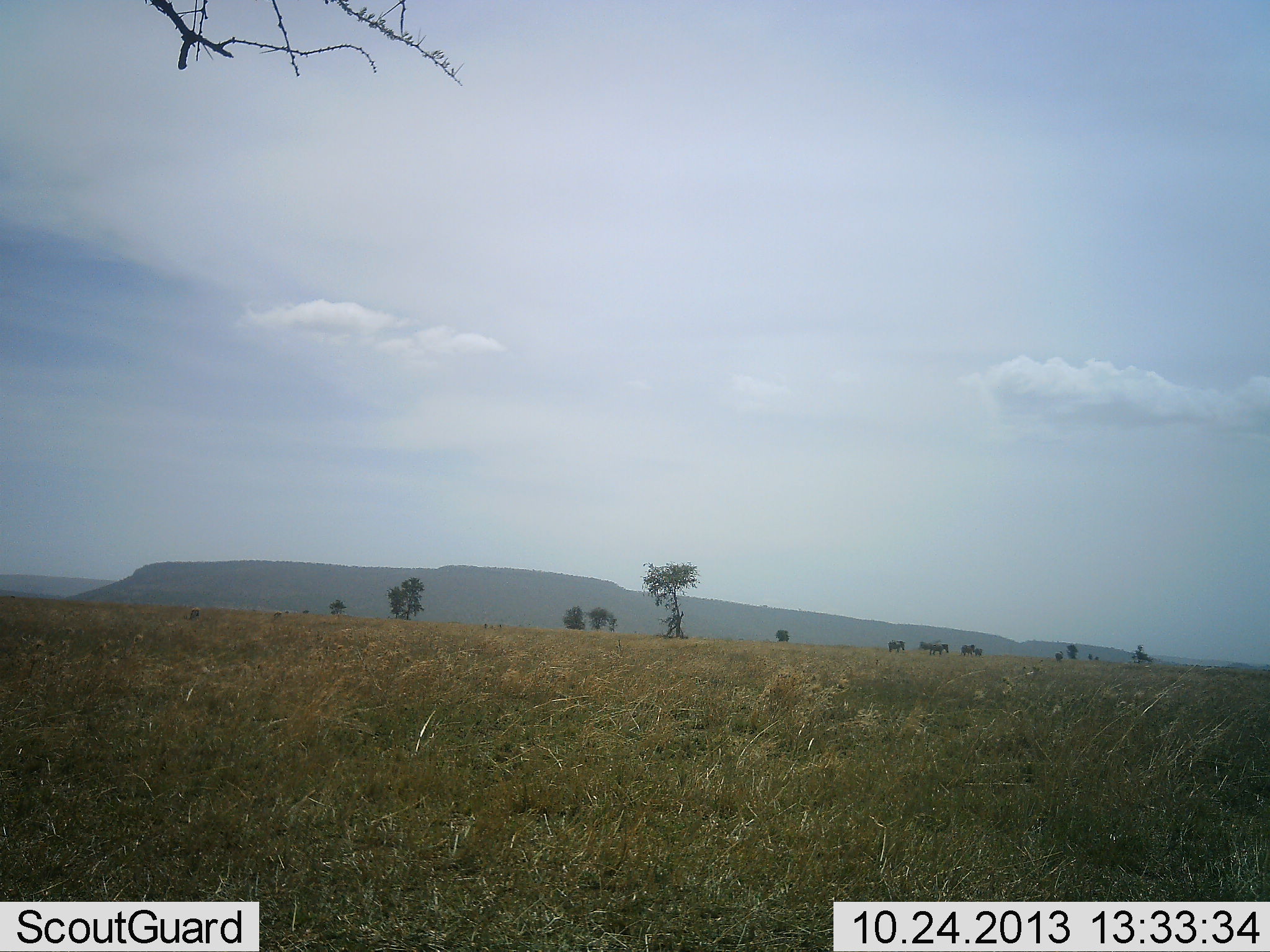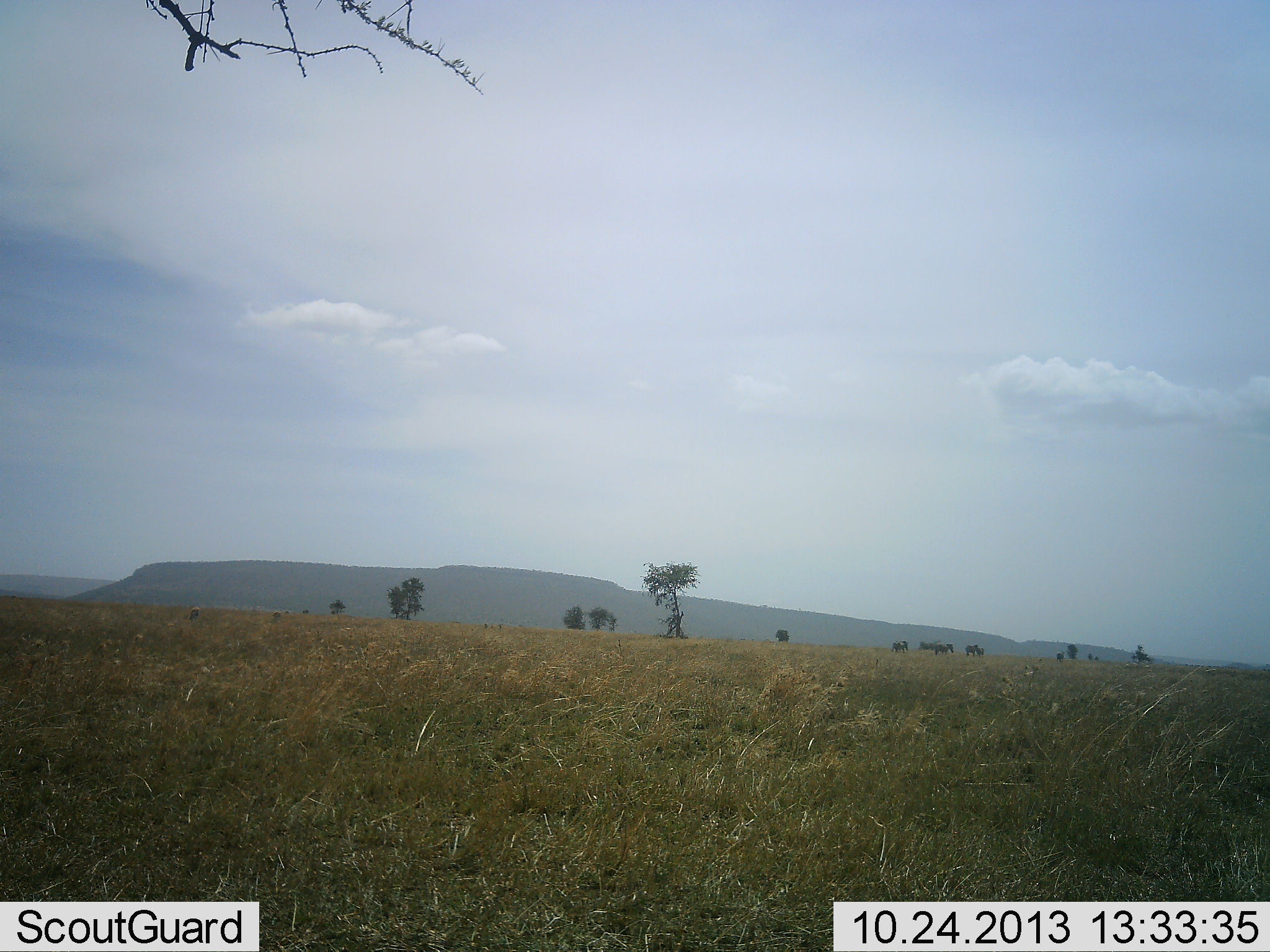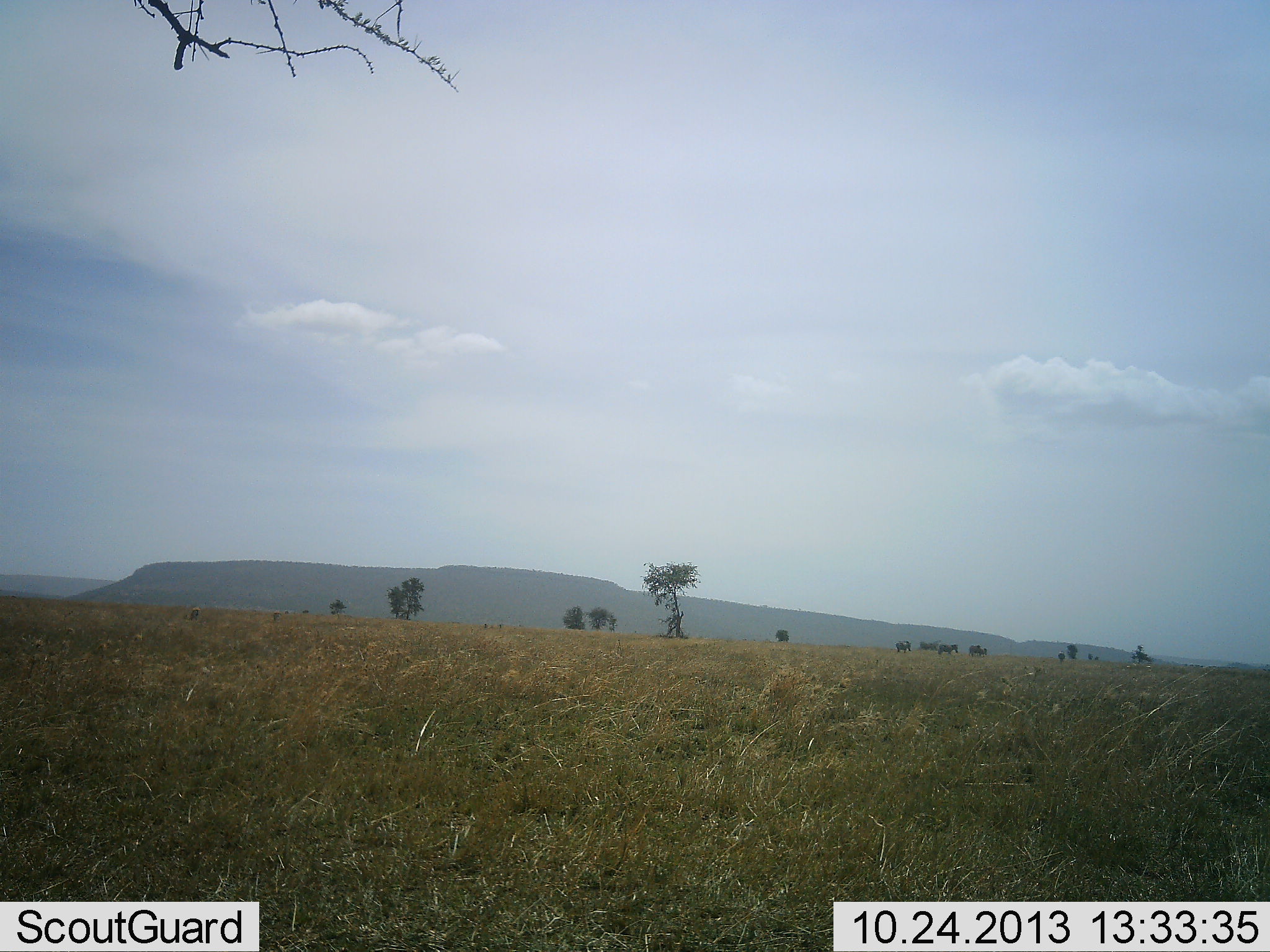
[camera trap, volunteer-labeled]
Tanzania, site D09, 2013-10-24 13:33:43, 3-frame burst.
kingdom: Animalia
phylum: Chordata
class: Mammalia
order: Perissodactyla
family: Equidae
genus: Equus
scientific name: Equus quagga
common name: plains zebra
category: zebra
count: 5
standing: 0%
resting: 0%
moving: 100%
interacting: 0%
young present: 0%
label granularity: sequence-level